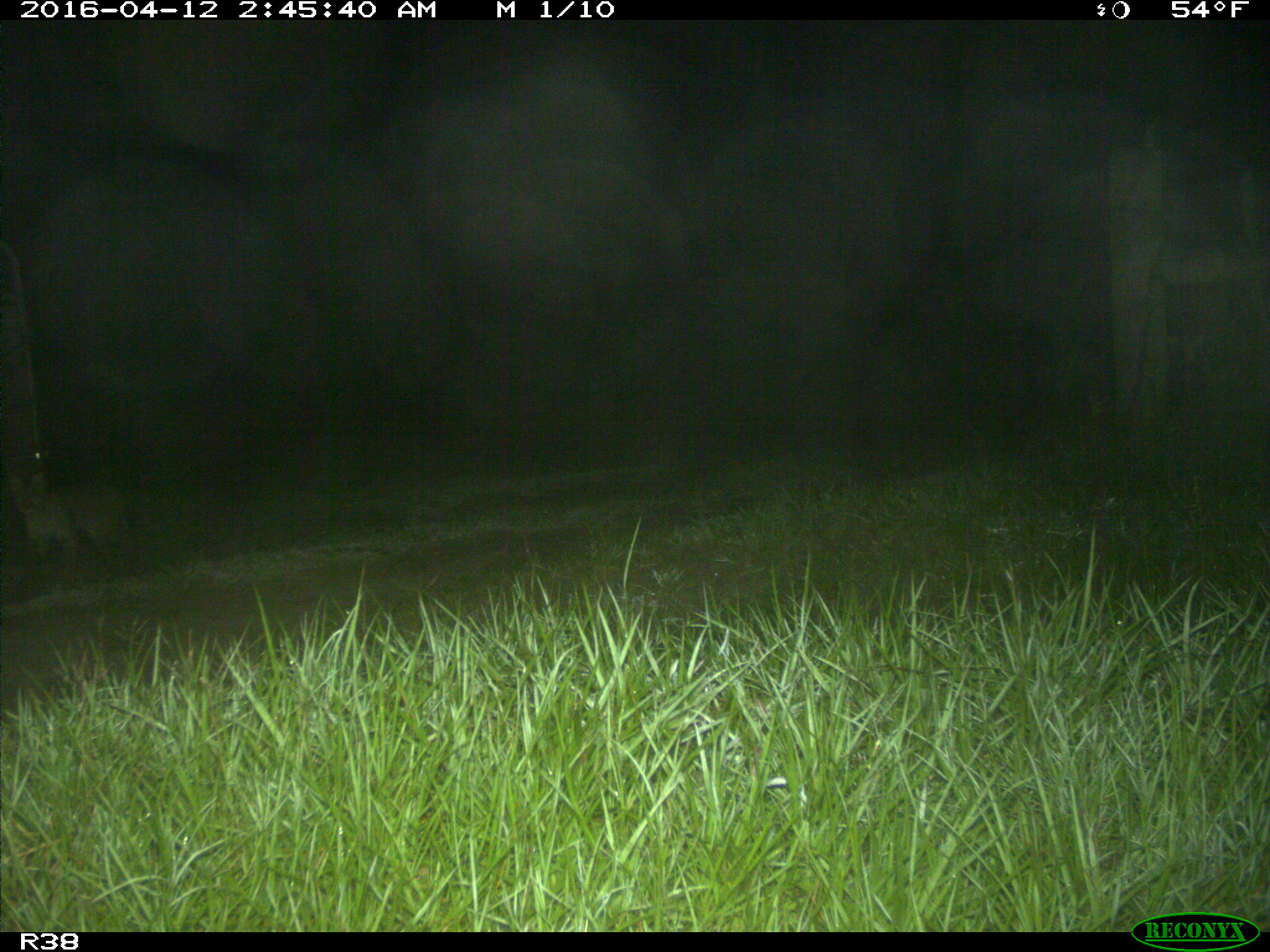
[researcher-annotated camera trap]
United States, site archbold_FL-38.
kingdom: Animalia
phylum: Chordata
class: Mammalia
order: Carnivora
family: Felidae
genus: Lynx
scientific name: Lynx rufus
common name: bobcat